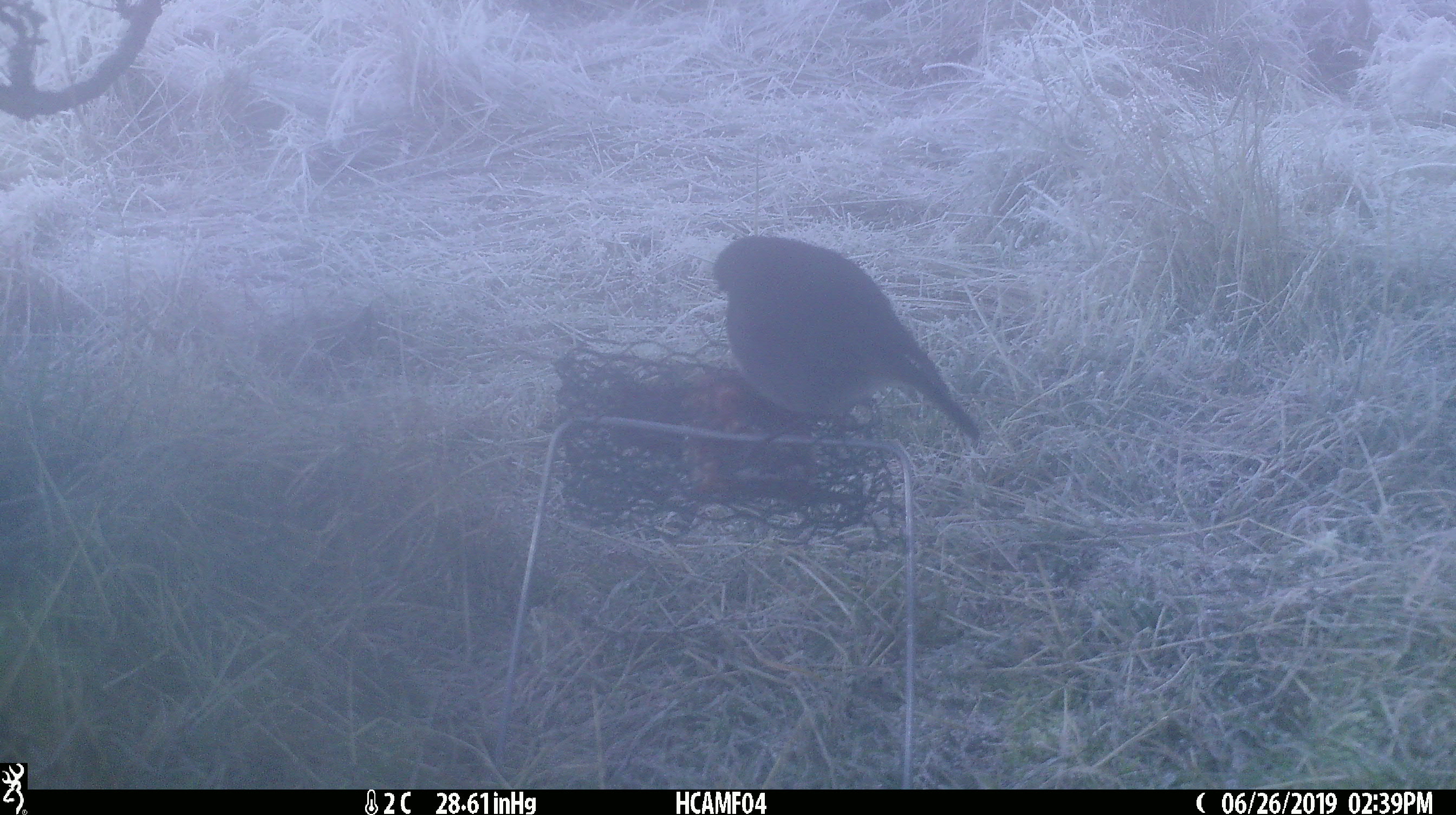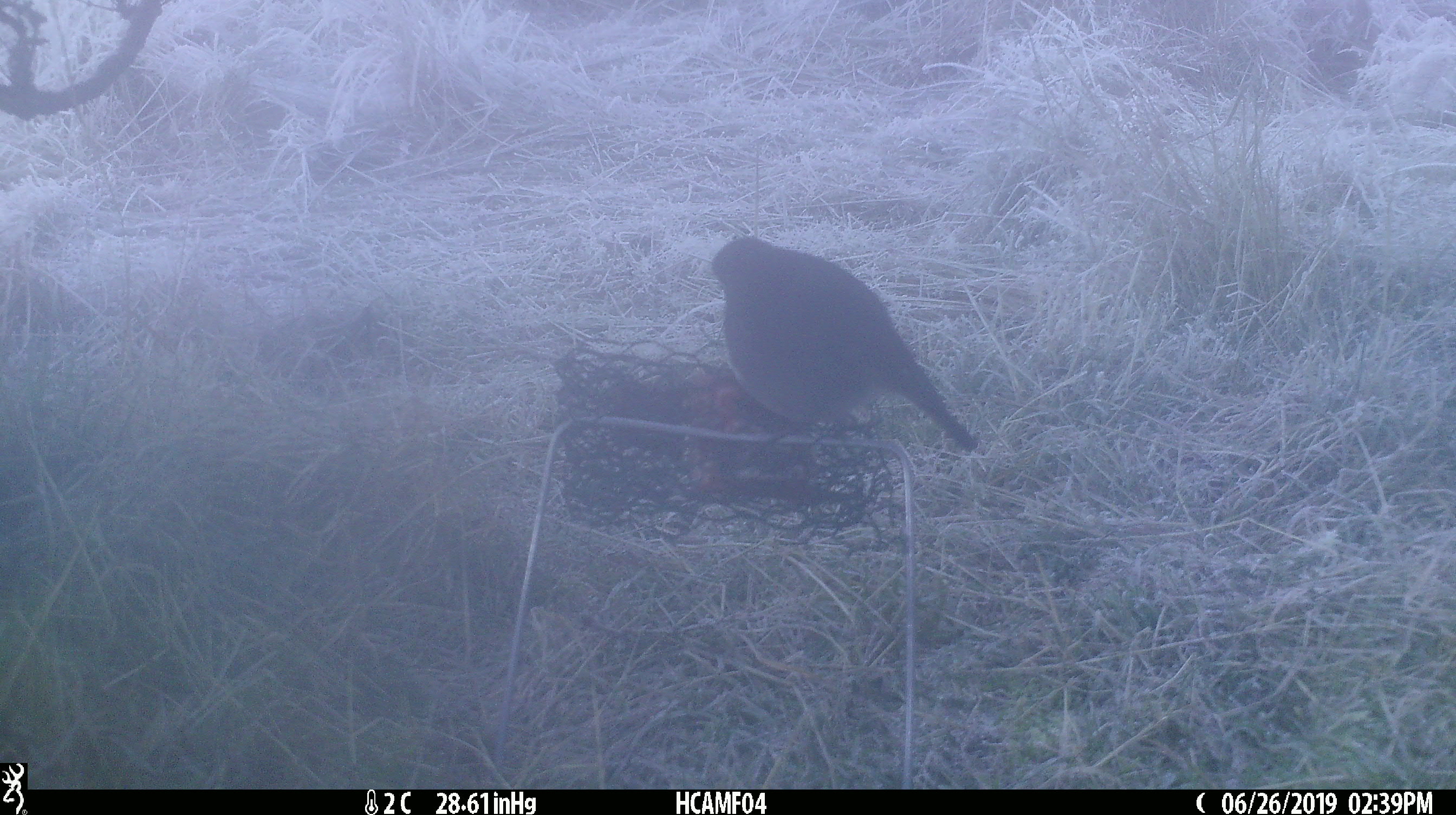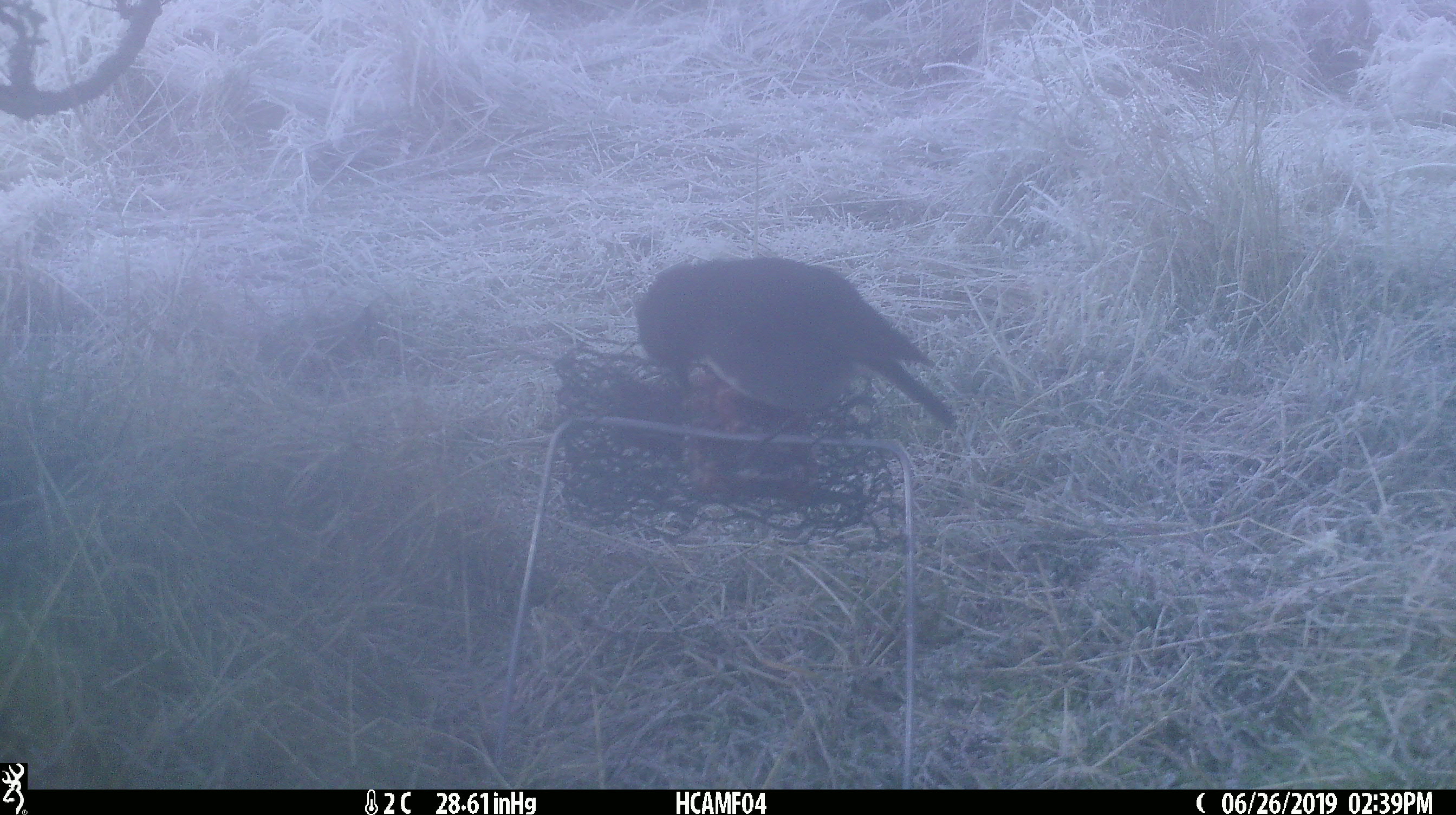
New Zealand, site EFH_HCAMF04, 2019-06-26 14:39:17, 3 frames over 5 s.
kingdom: Animalia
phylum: Chordata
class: Aves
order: Passeriformes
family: Petroicidae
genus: Petroica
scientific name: Petroica australis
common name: new zealand robin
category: robin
Robin (new zealand robin) (Petroica australis).